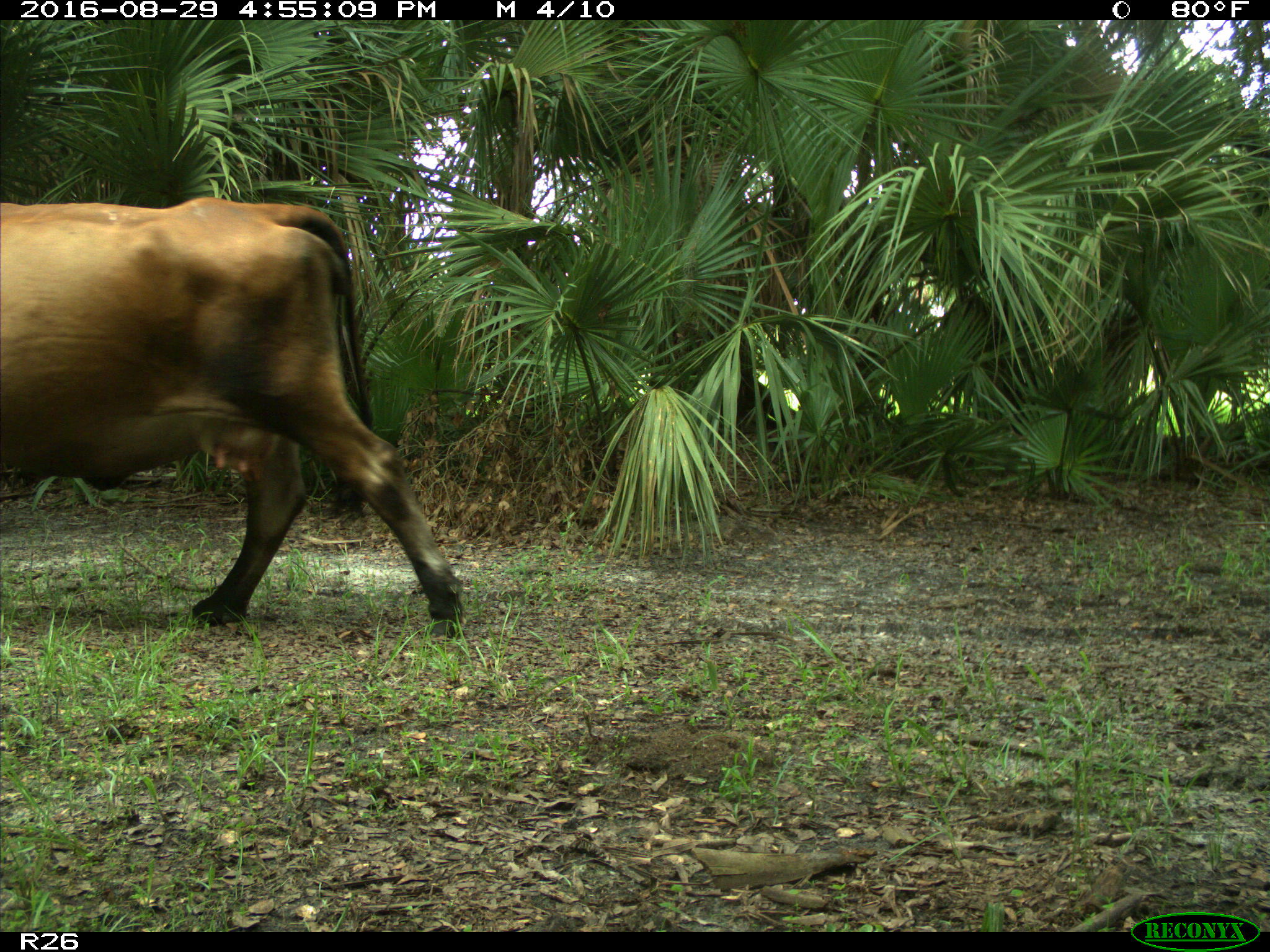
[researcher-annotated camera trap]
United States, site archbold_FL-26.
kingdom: Animalia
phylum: Chordata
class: Mammalia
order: Artiodactyla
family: Bovidae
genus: Bos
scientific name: Bos taurus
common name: domestic cow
Bos taurus (domestic cow).